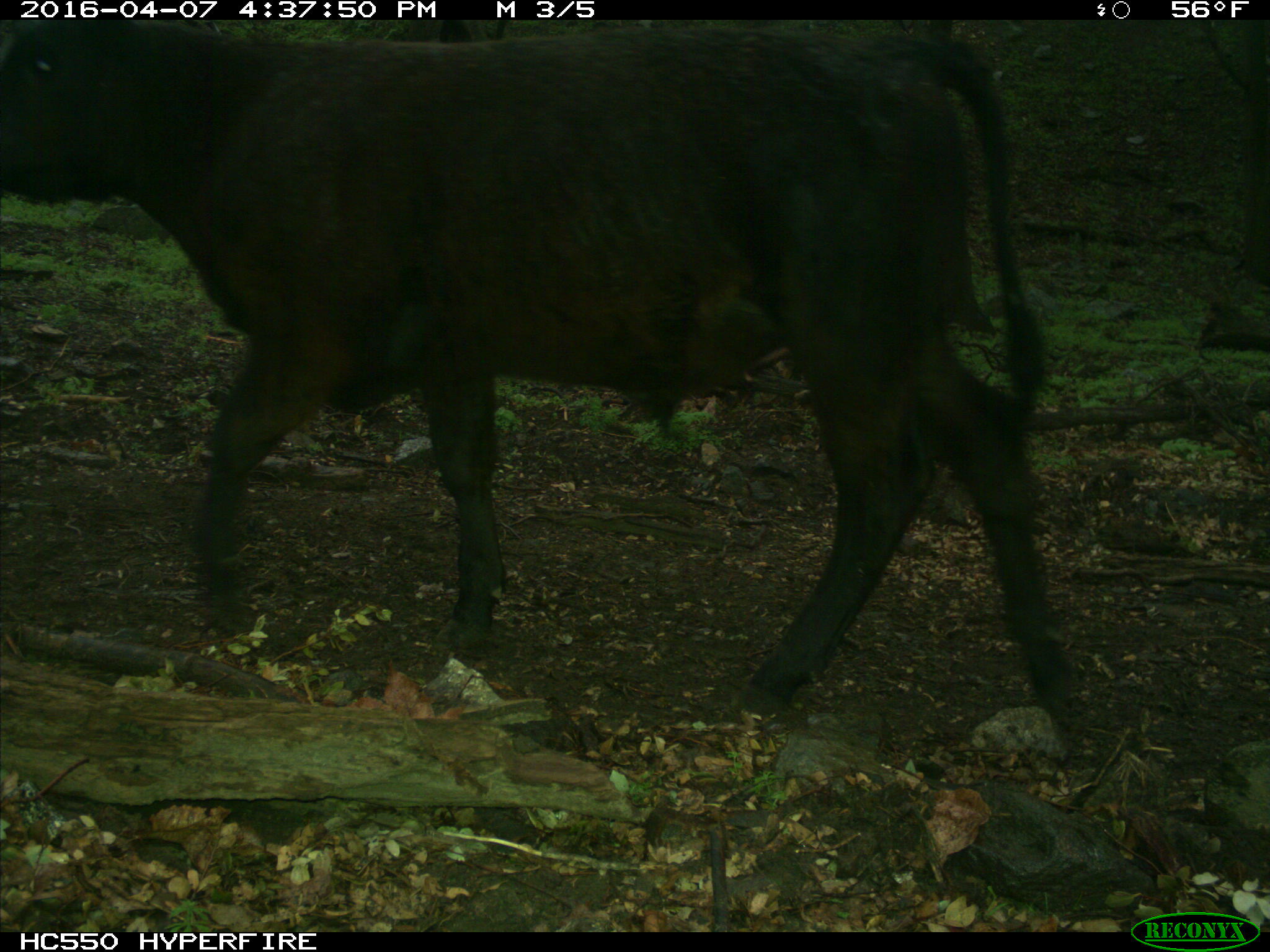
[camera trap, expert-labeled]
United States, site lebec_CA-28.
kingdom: Animalia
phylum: Chordata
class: Mammalia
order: Artiodactyla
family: Bovidae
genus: Bos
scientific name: Bos taurus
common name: domestic cow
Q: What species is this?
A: Bos taurus (domestic cow).